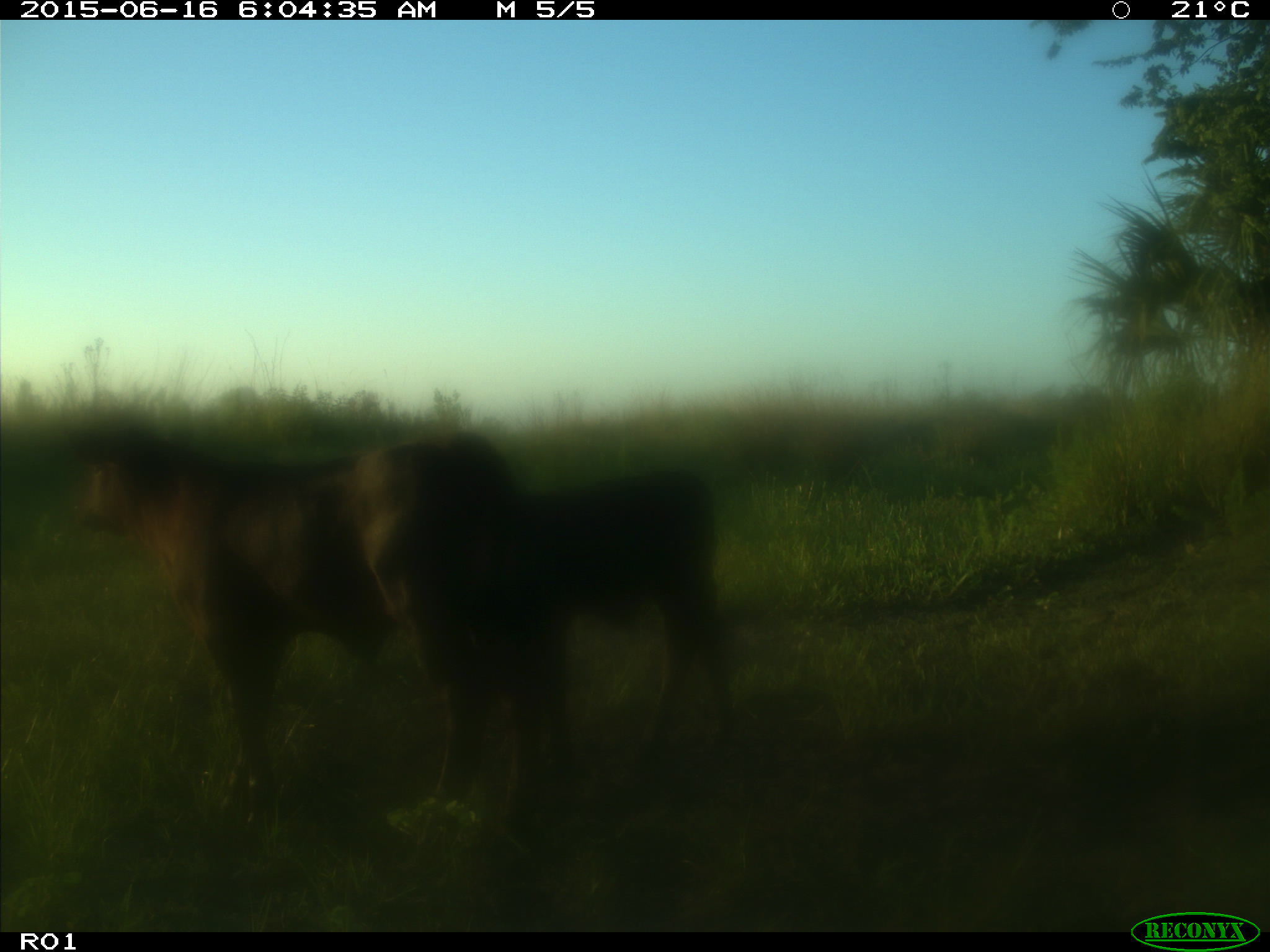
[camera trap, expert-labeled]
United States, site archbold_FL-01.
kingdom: Animalia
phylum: Chordata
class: Mammalia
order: Artiodactyla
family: Bovidae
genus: Bos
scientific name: Bos taurus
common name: domestic cow